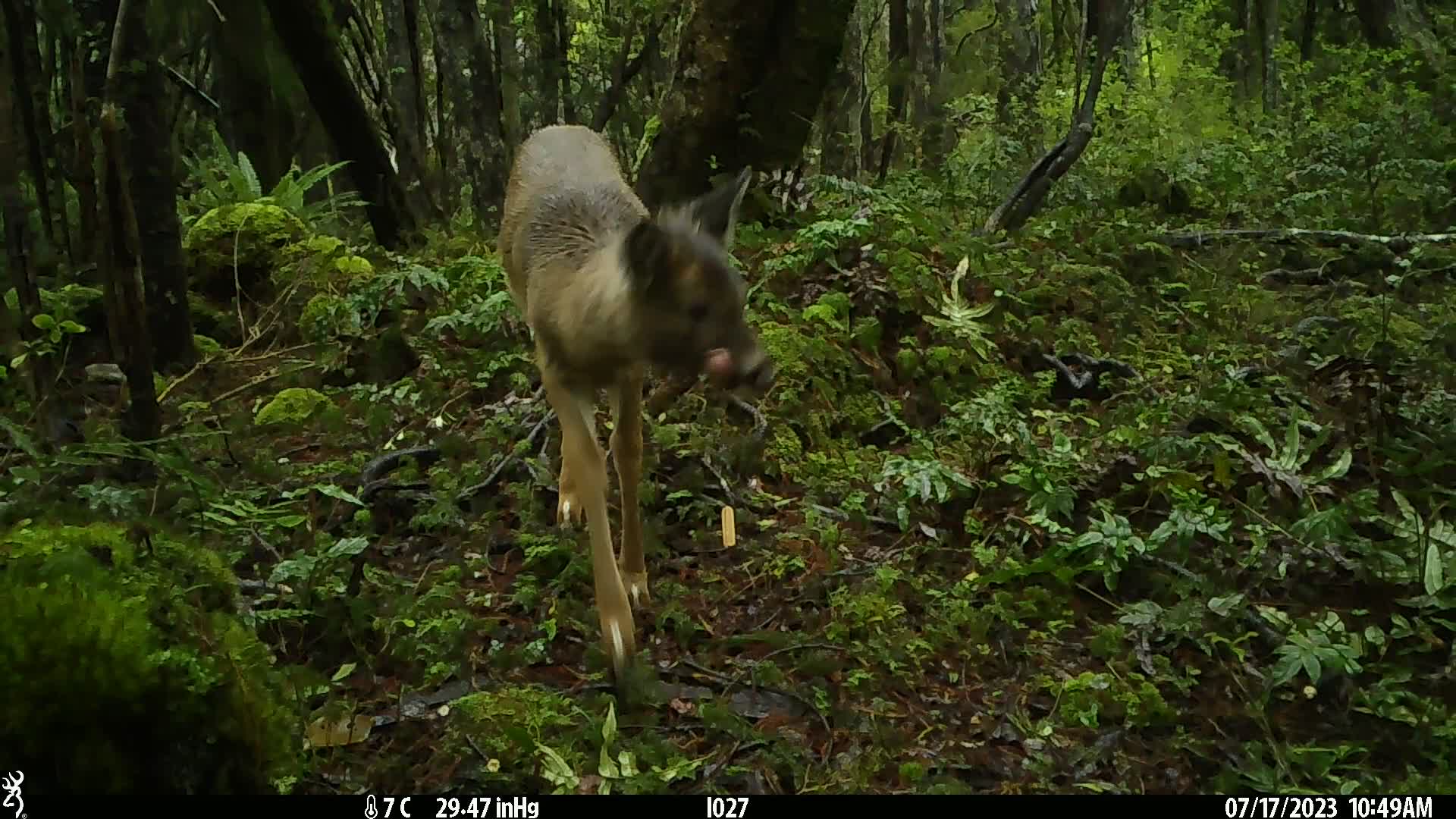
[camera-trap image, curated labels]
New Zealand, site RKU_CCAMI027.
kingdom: Animalia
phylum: Chordata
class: Mammalia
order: Artiodactyla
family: Cervidae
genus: Odocoileus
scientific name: Odocoileus virginianus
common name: white-tailed deer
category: white tailed deer